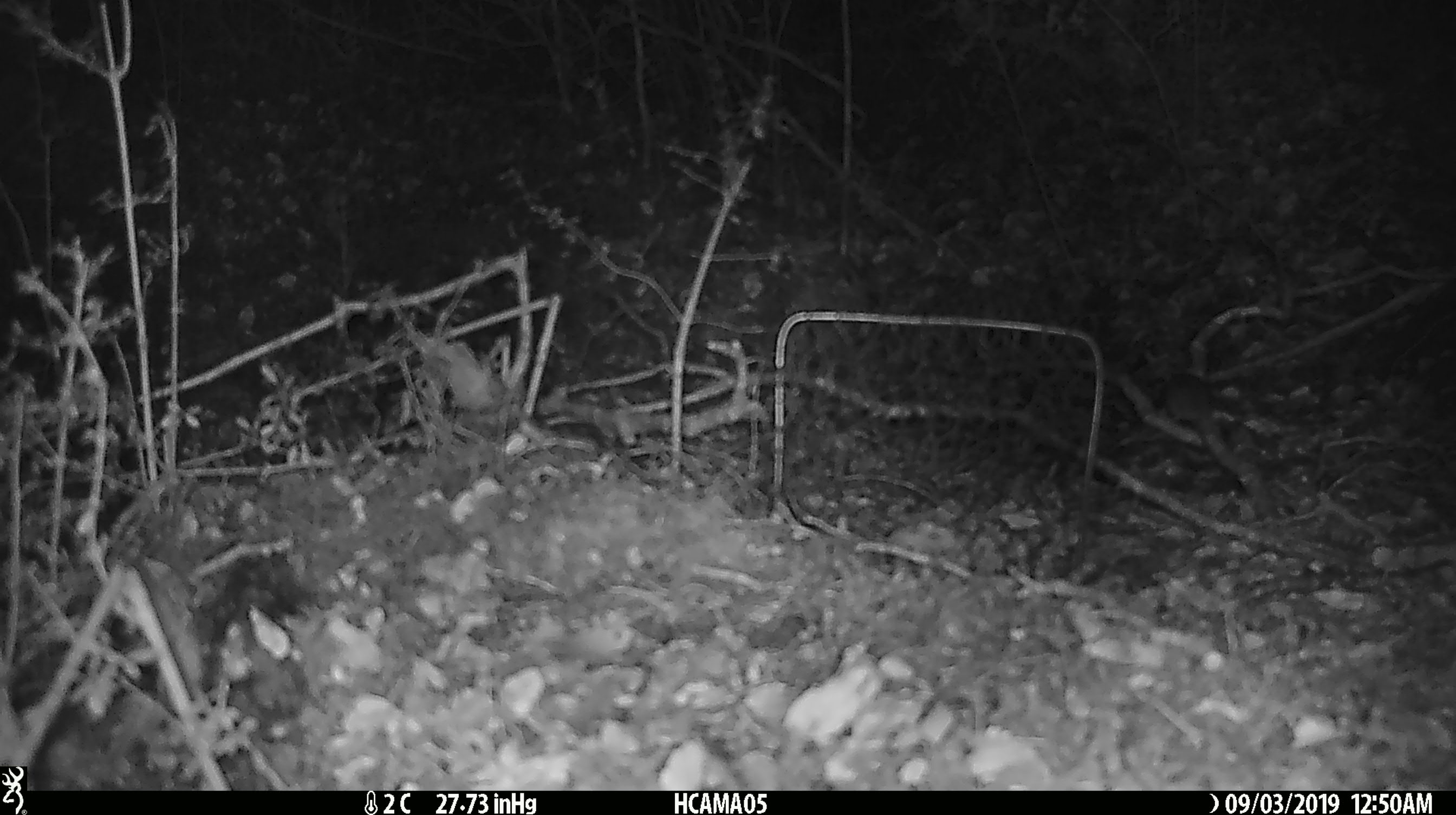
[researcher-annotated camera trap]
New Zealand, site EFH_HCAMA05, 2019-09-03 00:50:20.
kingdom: Animalia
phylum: Chordata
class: Mammalia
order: Rodentia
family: Muridae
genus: Mus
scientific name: Mus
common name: mouse